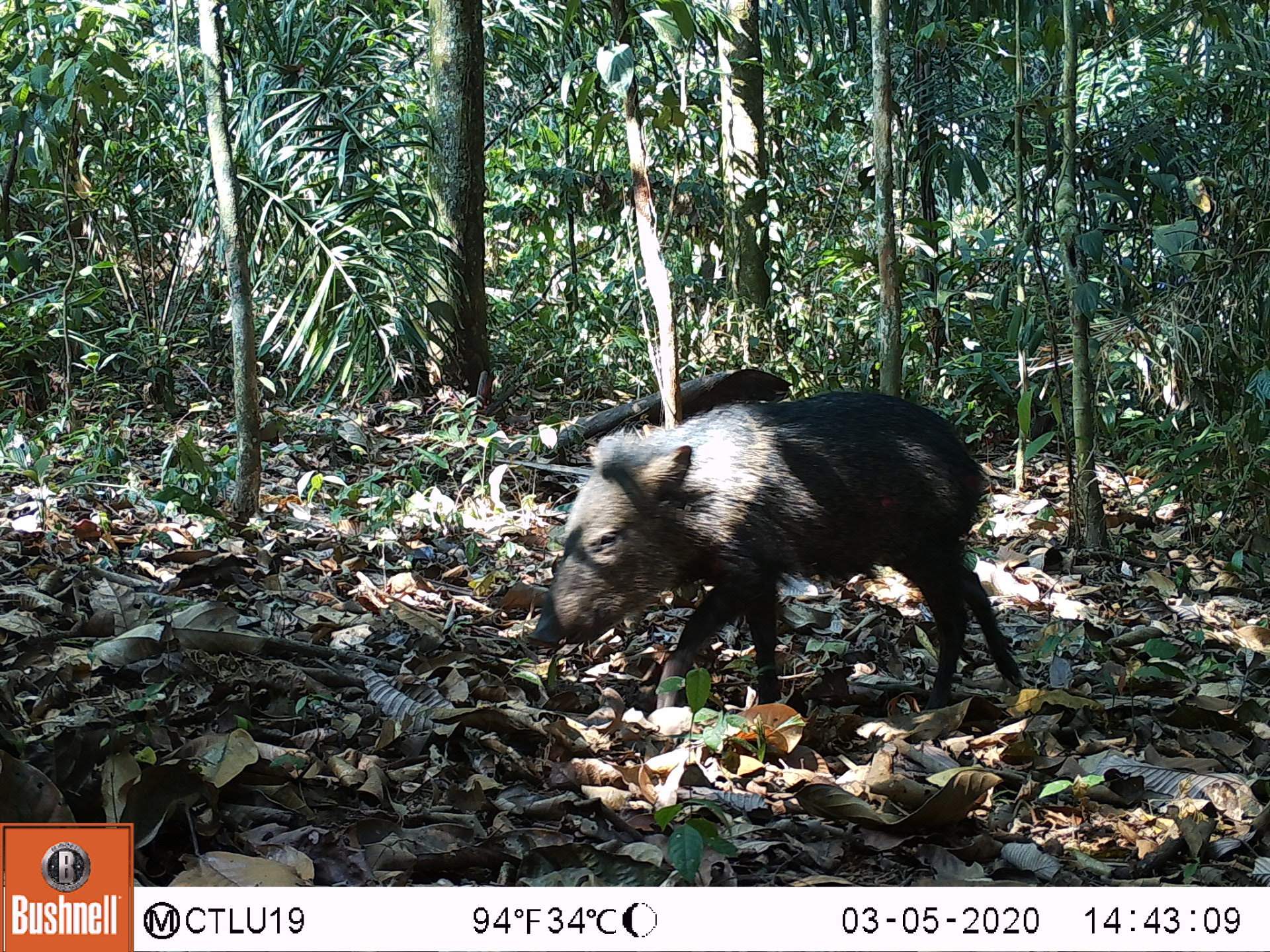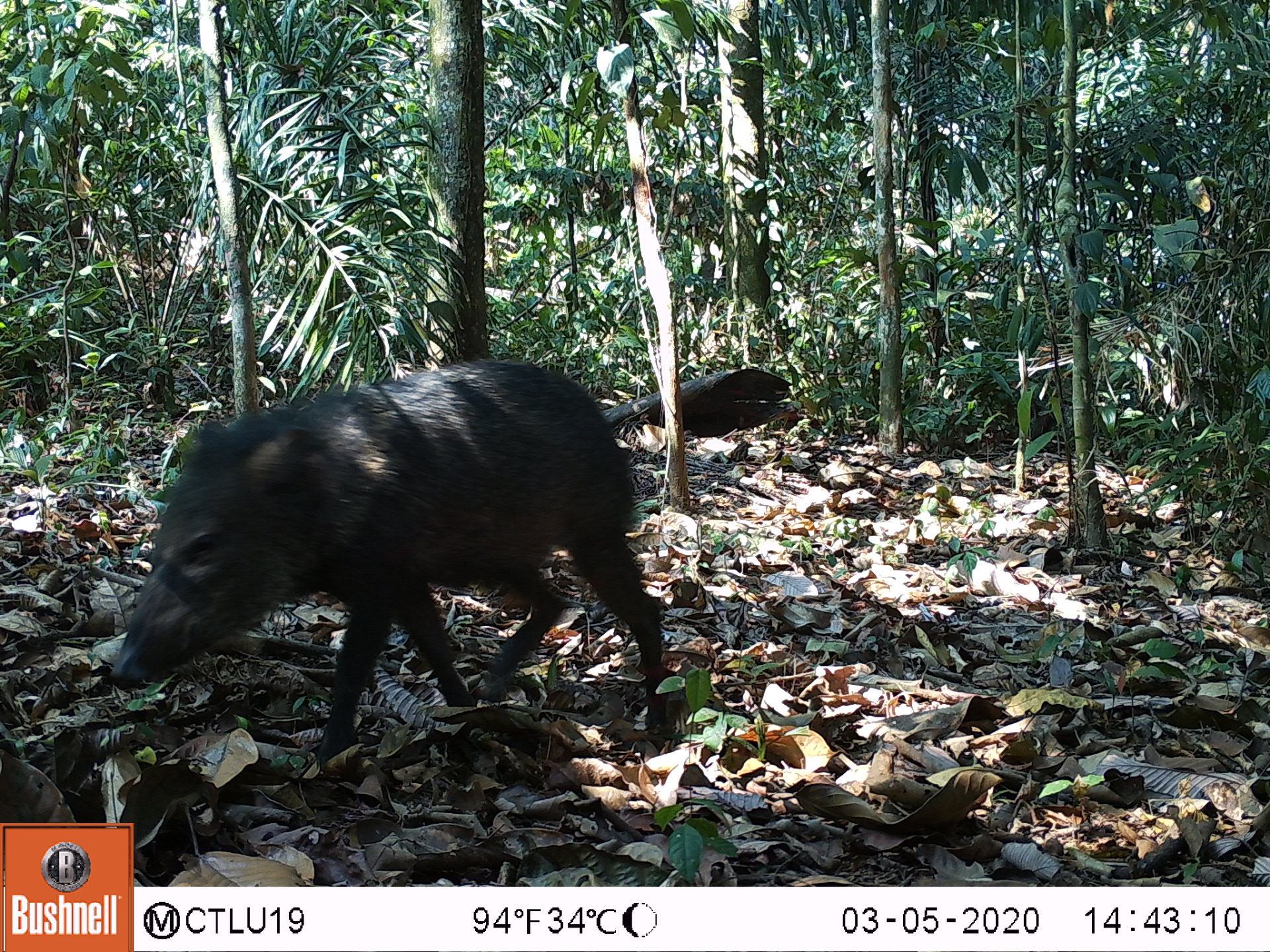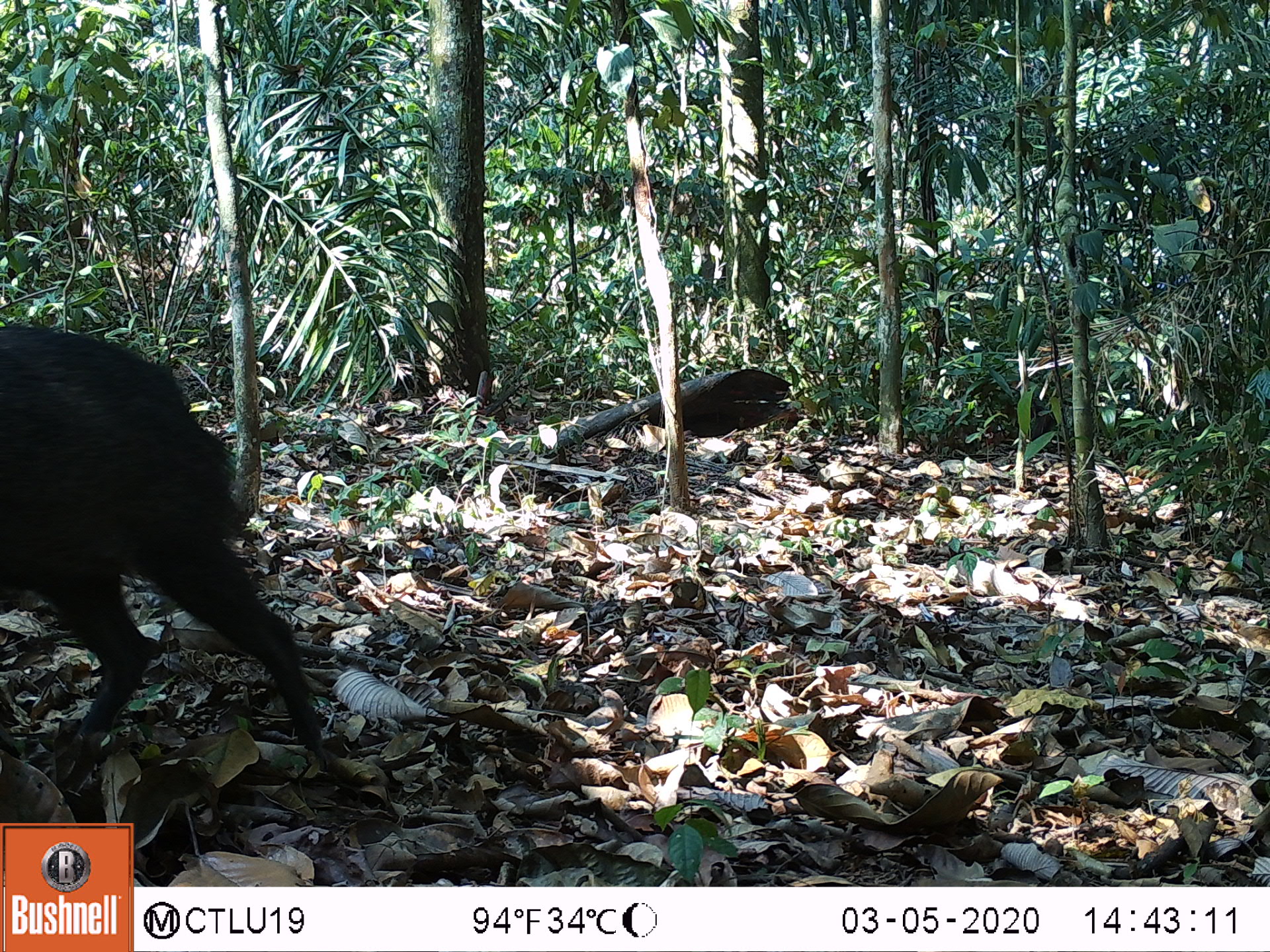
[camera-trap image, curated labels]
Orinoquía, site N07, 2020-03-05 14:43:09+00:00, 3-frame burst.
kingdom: Animalia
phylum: Chordata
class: Mammalia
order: Artiodactyla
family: Tayassuidae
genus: Pecari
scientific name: Pecari tajacu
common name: collared peccary